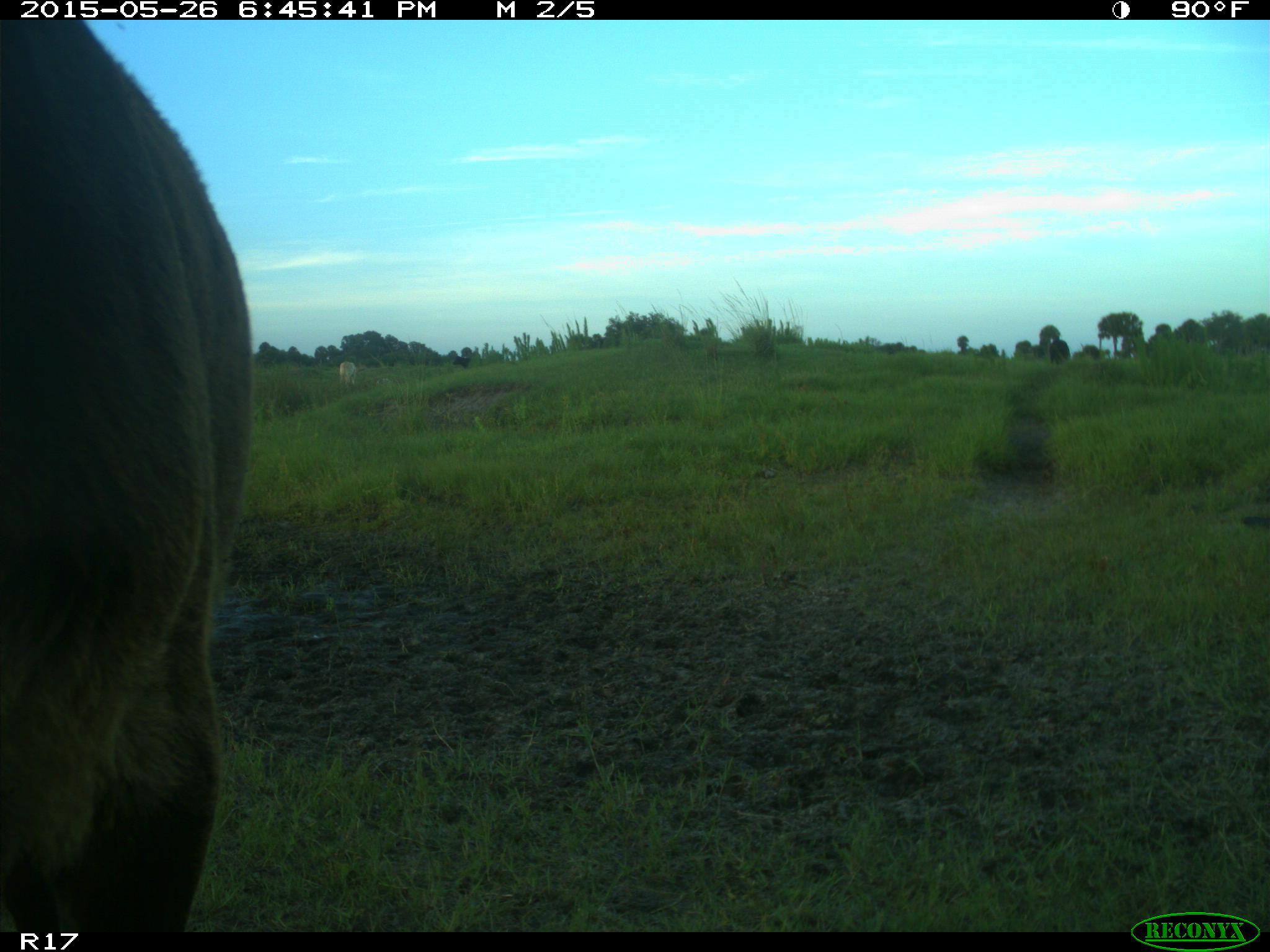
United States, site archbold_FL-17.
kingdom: Animalia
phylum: Chordata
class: Mammalia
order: Artiodactyla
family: Bovidae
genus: Bos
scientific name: Bos taurus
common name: domestic cow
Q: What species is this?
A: Bos taurus (domestic cow).